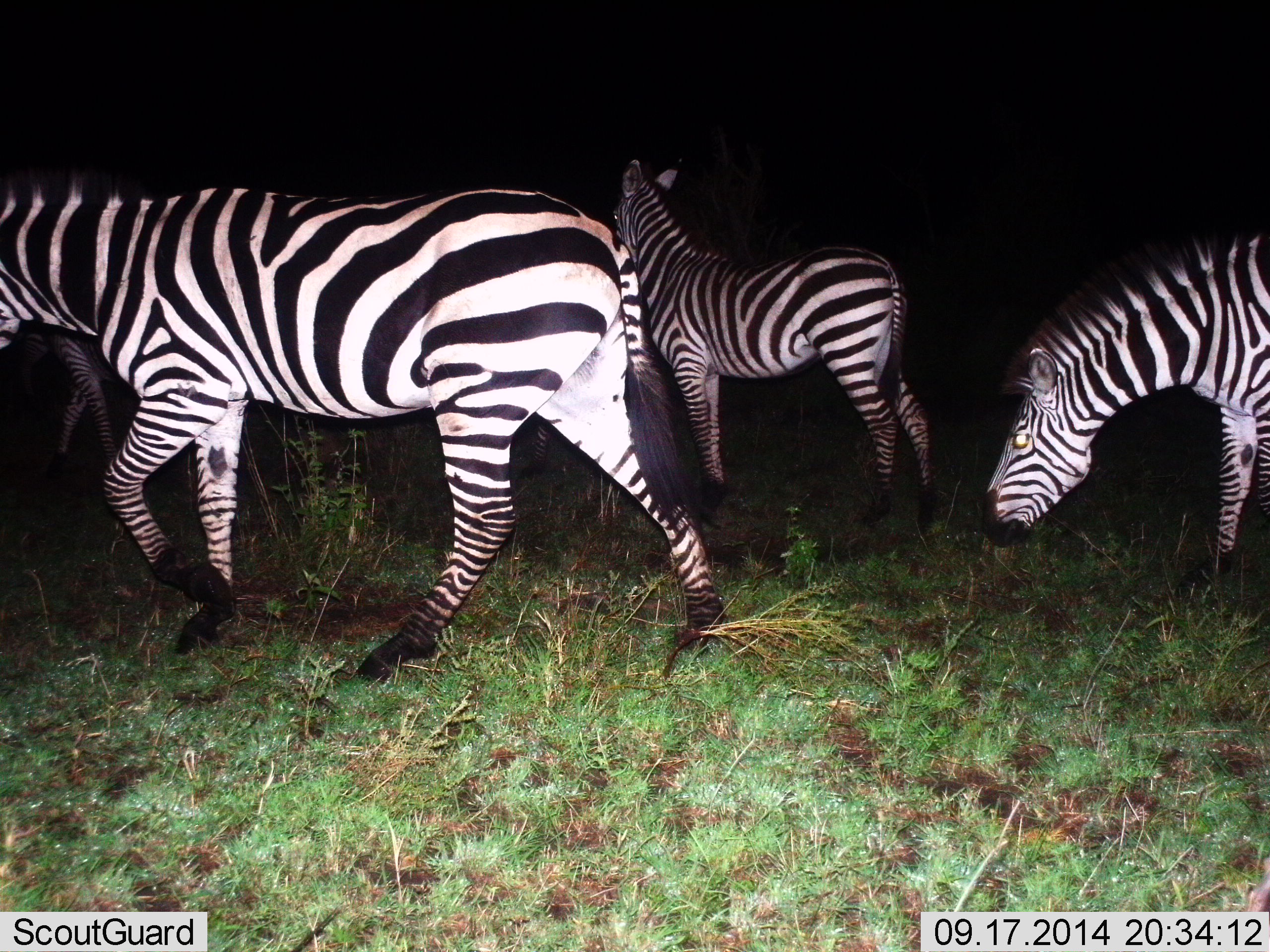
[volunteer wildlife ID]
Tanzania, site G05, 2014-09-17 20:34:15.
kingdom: Animalia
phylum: Chordata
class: Mammalia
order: Perissodactyla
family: Equidae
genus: Equus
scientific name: Equus quagga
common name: plains zebra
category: zebra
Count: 4.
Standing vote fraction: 40%.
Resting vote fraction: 10%.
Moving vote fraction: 70%.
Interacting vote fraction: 0%.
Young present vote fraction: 0%.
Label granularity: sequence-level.